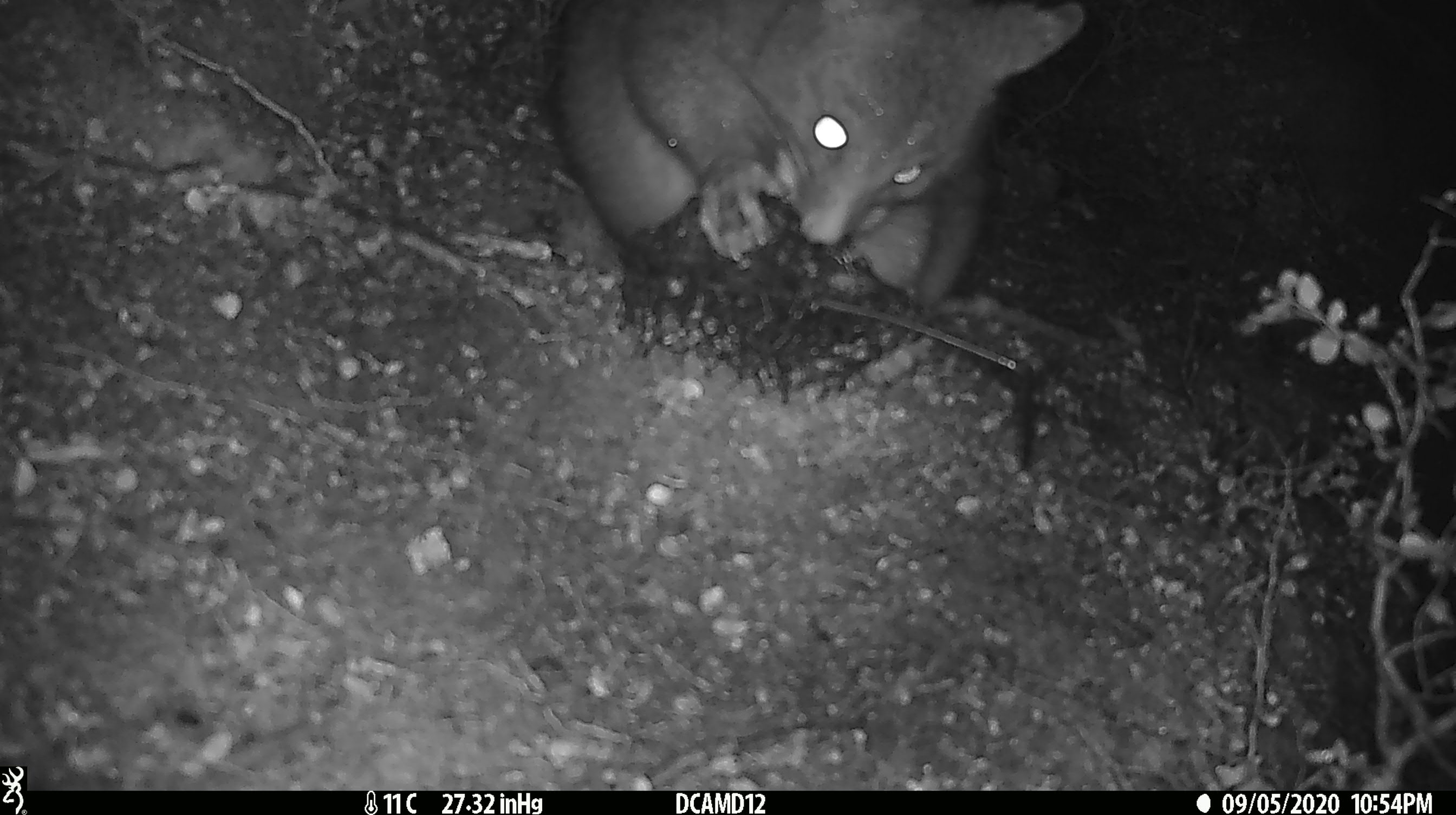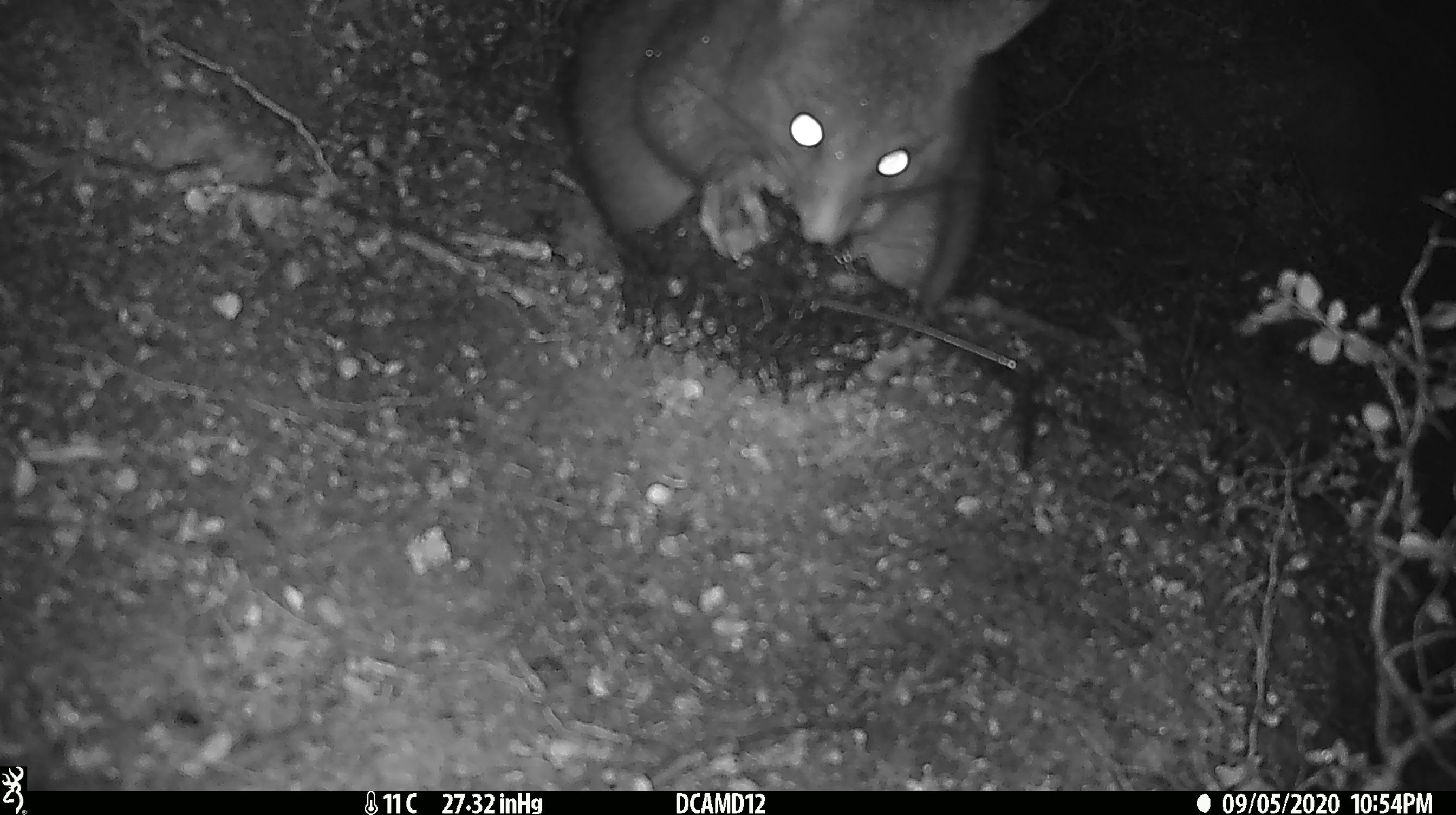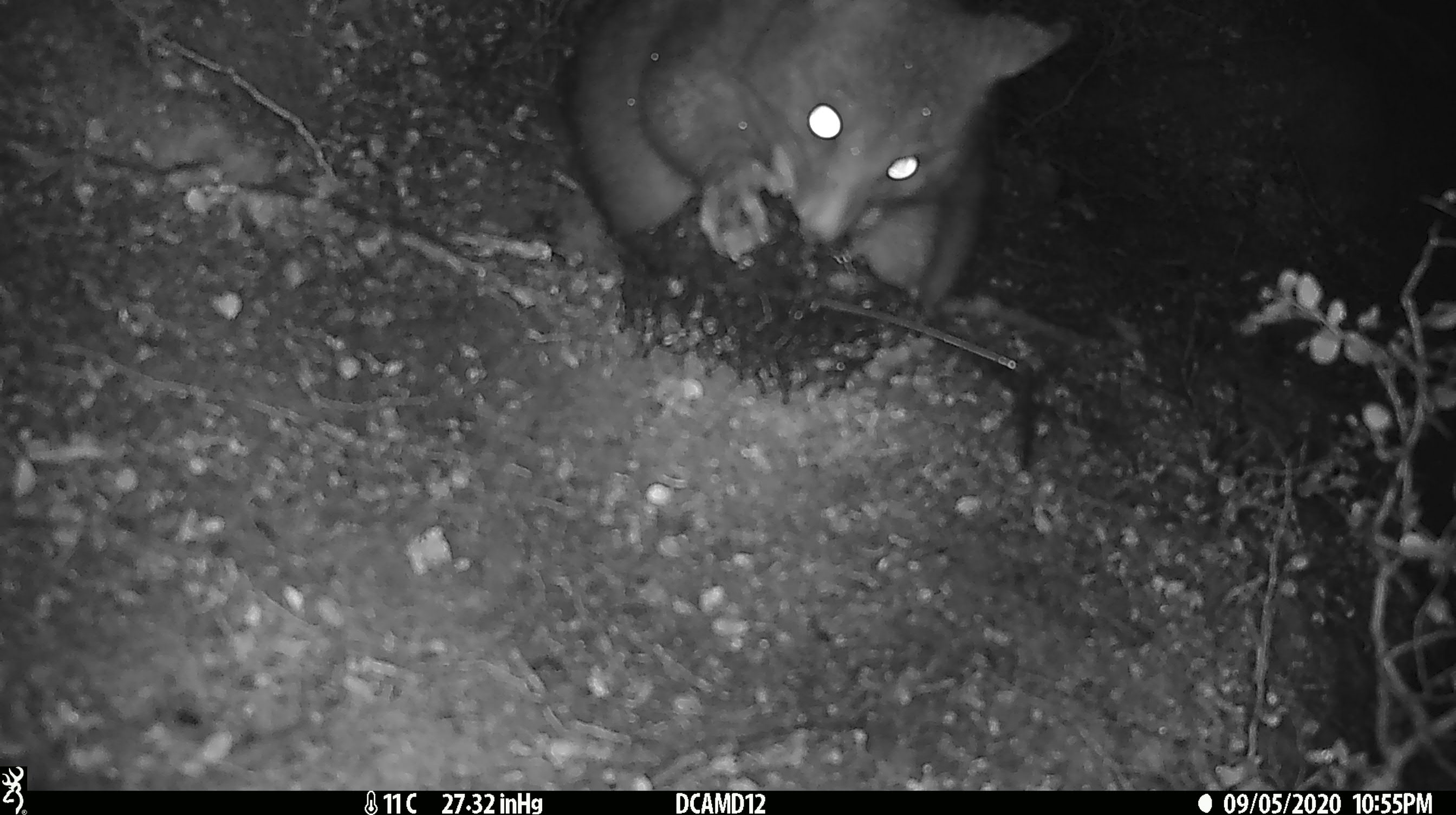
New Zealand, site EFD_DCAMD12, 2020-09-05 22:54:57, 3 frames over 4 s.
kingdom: Animalia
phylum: Chordata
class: Mammalia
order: Diprotodontia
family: Phalangeridae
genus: Trichosurus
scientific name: Trichosurus vulpecula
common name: common brushtail possum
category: possum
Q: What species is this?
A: Possum (common brushtail possum) (Trichosurus vulpecula).